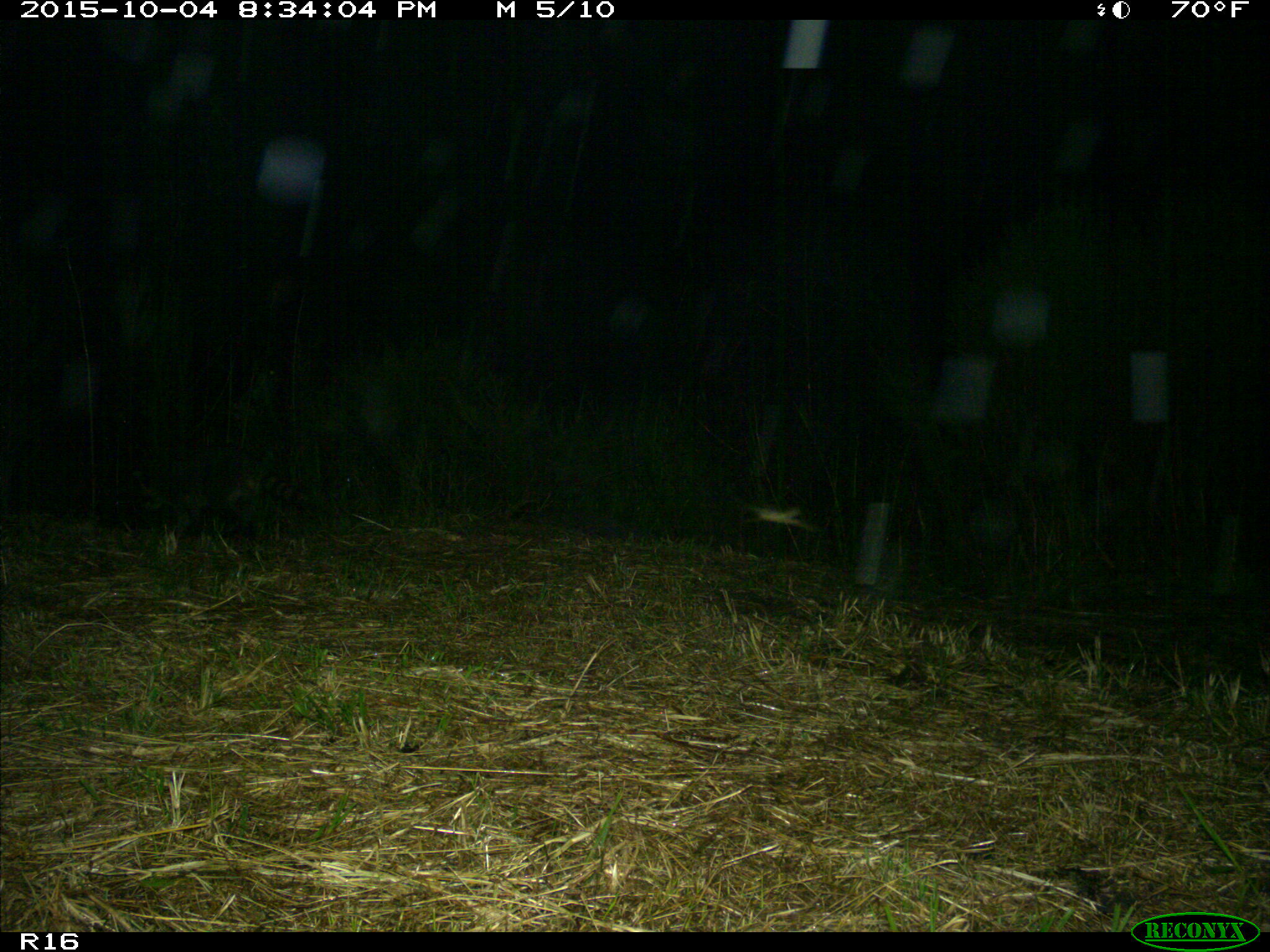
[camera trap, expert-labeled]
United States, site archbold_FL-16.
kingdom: Animalia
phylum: Chordata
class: Mammalia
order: Carnivora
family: Procyonidae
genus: Procyon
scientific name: Procyon lotor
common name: common raccoon